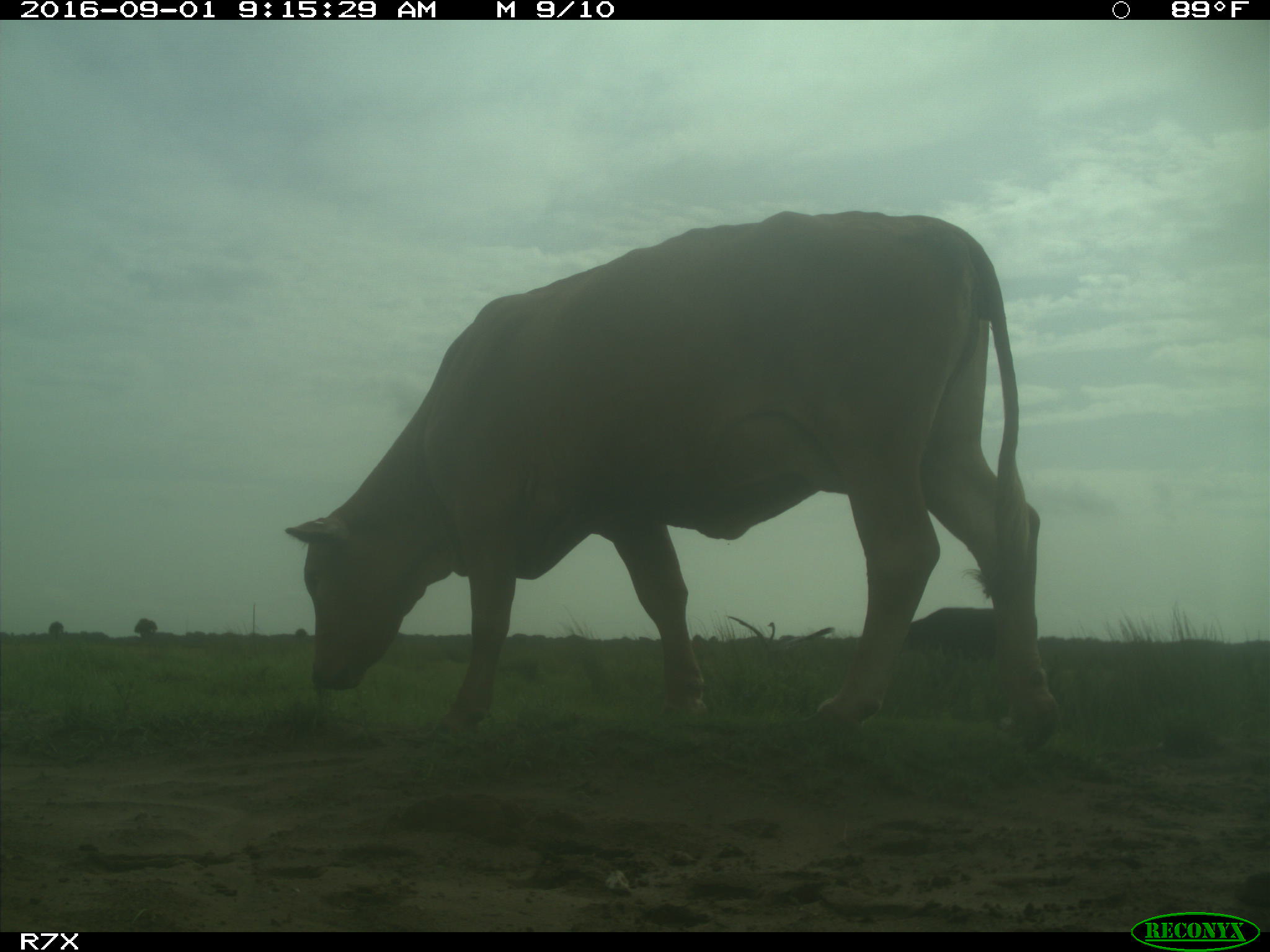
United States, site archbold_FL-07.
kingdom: Animalia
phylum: Chordata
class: Mammalia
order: Artiodactyla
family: Bovidae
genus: Bos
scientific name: Bos taurus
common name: domestic cow